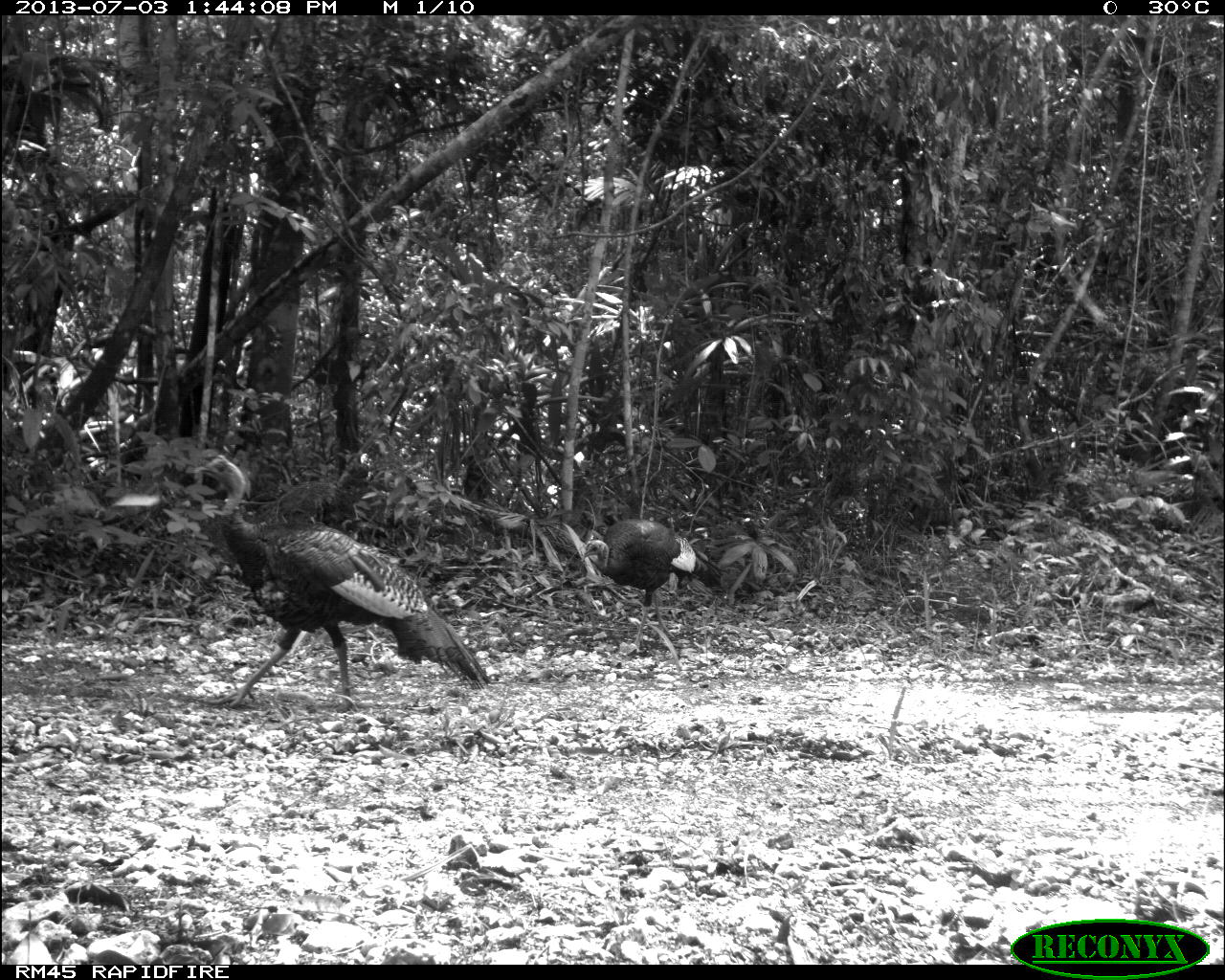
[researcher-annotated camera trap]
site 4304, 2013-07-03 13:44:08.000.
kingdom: Animalia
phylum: Chordata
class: Aves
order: Galliformes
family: Phasianidae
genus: Meleagris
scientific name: Meleagris ocellata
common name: ocellated turkey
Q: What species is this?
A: Meleagris ocellata (ocellated turkey).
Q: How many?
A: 2.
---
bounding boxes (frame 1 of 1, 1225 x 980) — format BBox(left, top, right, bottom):
meleagris ocellata: BBox(183, 450, 493, 715); BBox(579, 516, 701, 652)